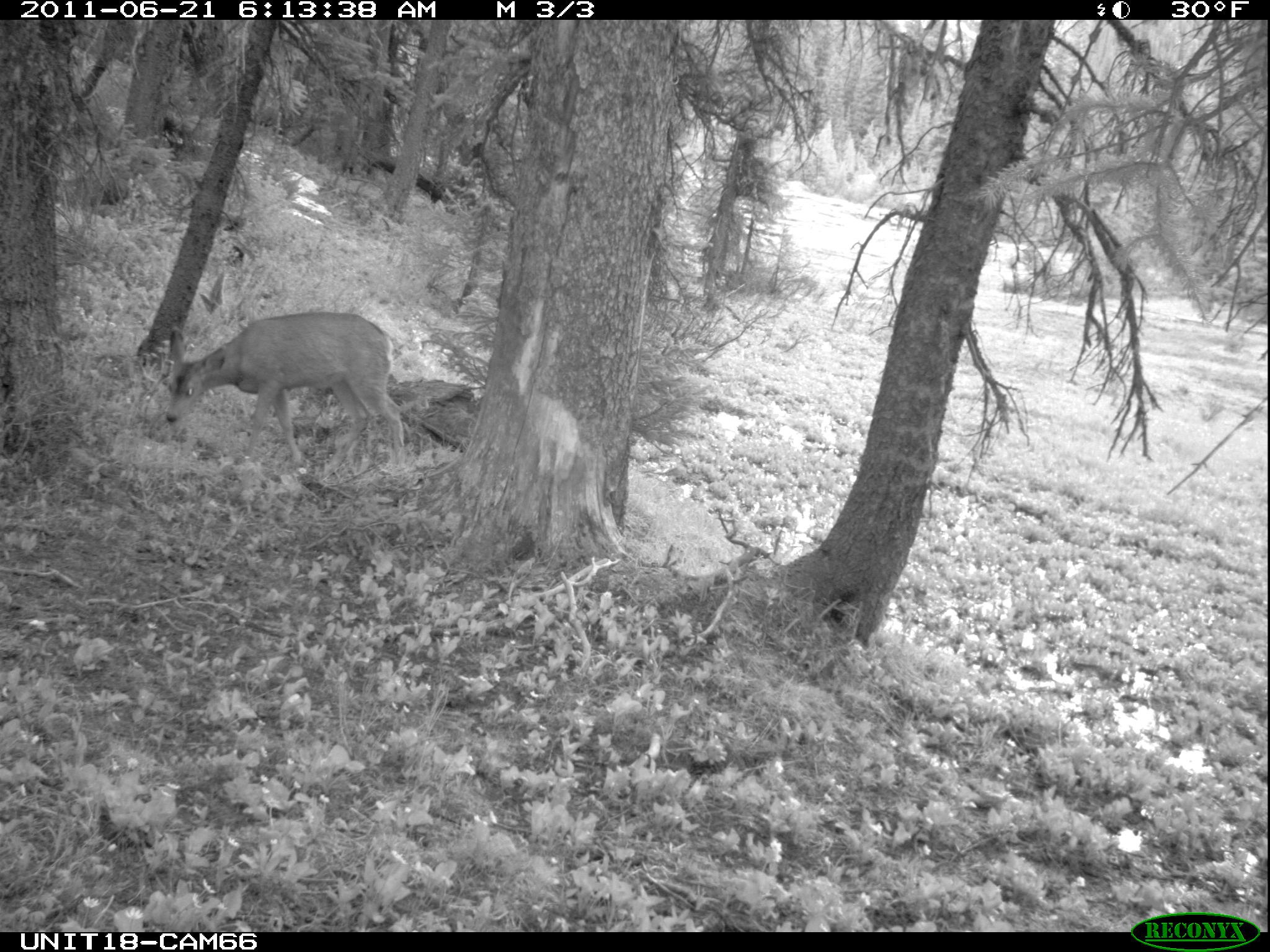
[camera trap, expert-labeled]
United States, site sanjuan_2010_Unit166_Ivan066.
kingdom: Animalia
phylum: Chordata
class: Mammalia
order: Artiodactyla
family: Cervidae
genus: Odocoileus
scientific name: Odocoileus hemionus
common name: mule deer